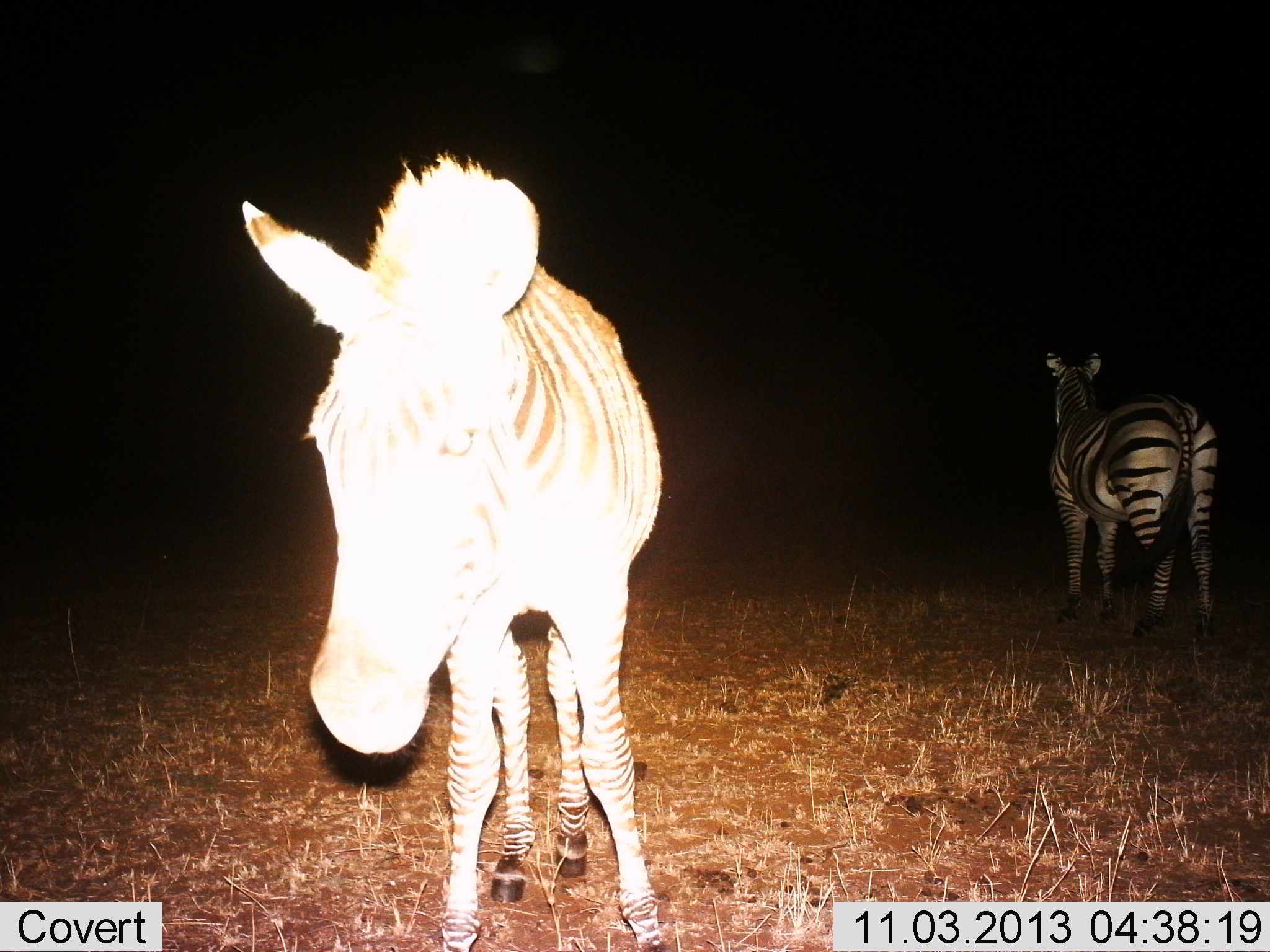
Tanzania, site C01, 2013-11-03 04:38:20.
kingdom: Animalia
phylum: Chordata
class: Mammalia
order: Perissodactyla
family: Equidae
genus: Equus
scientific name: Equus quagga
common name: plains zebra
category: zebra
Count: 2.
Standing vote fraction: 100%.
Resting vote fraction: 0%.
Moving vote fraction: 0%.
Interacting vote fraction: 0%.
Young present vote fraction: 10%.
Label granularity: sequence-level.